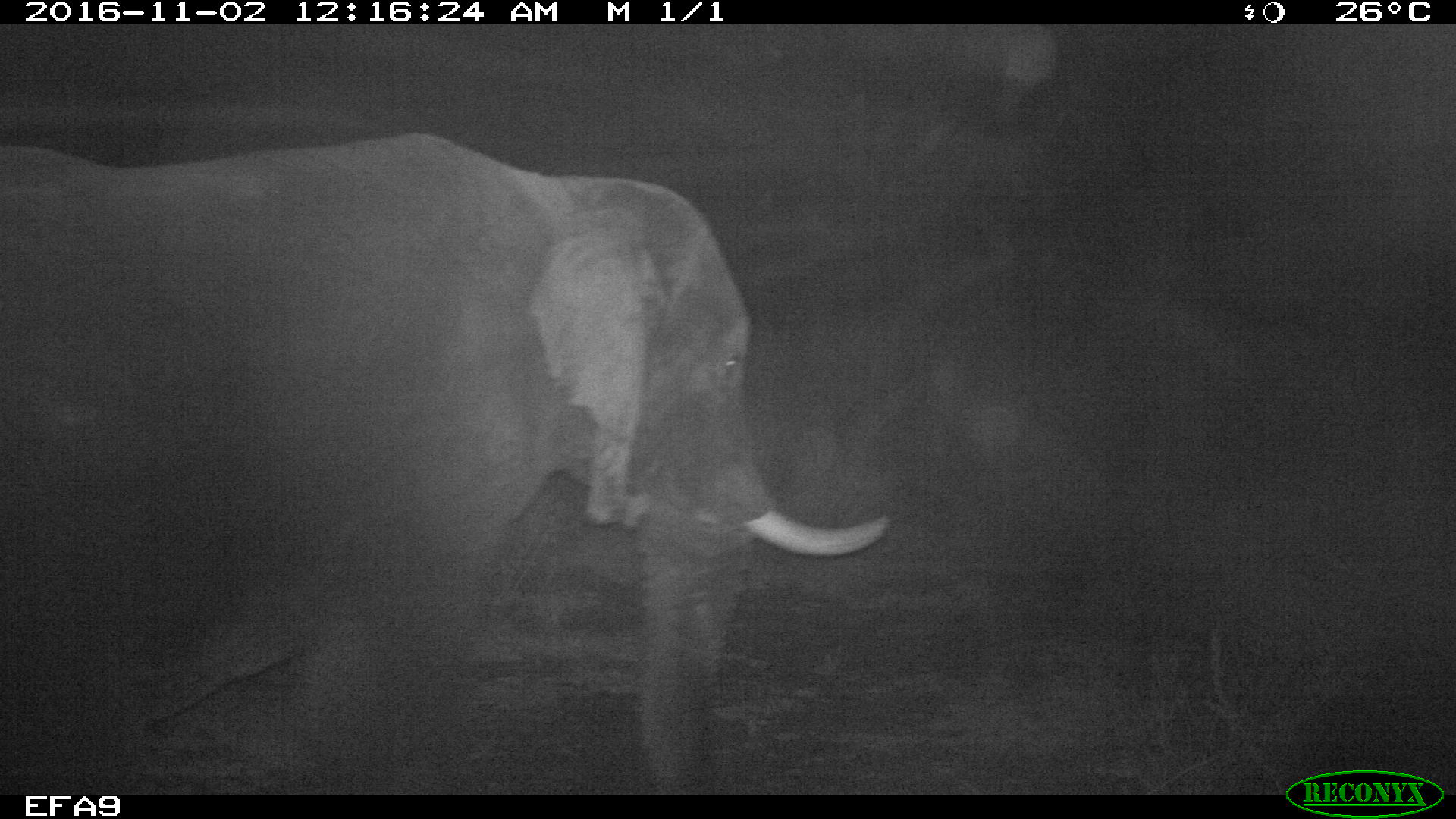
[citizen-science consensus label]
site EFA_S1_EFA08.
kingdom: Animalia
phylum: Chordata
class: Mammalia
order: Proboscidea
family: Elephantidae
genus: Loxodonta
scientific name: Loxodonta africana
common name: african bush elephant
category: elephant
Elephant (african bush elephant) (Loxodonta africana), count 1. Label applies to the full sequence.